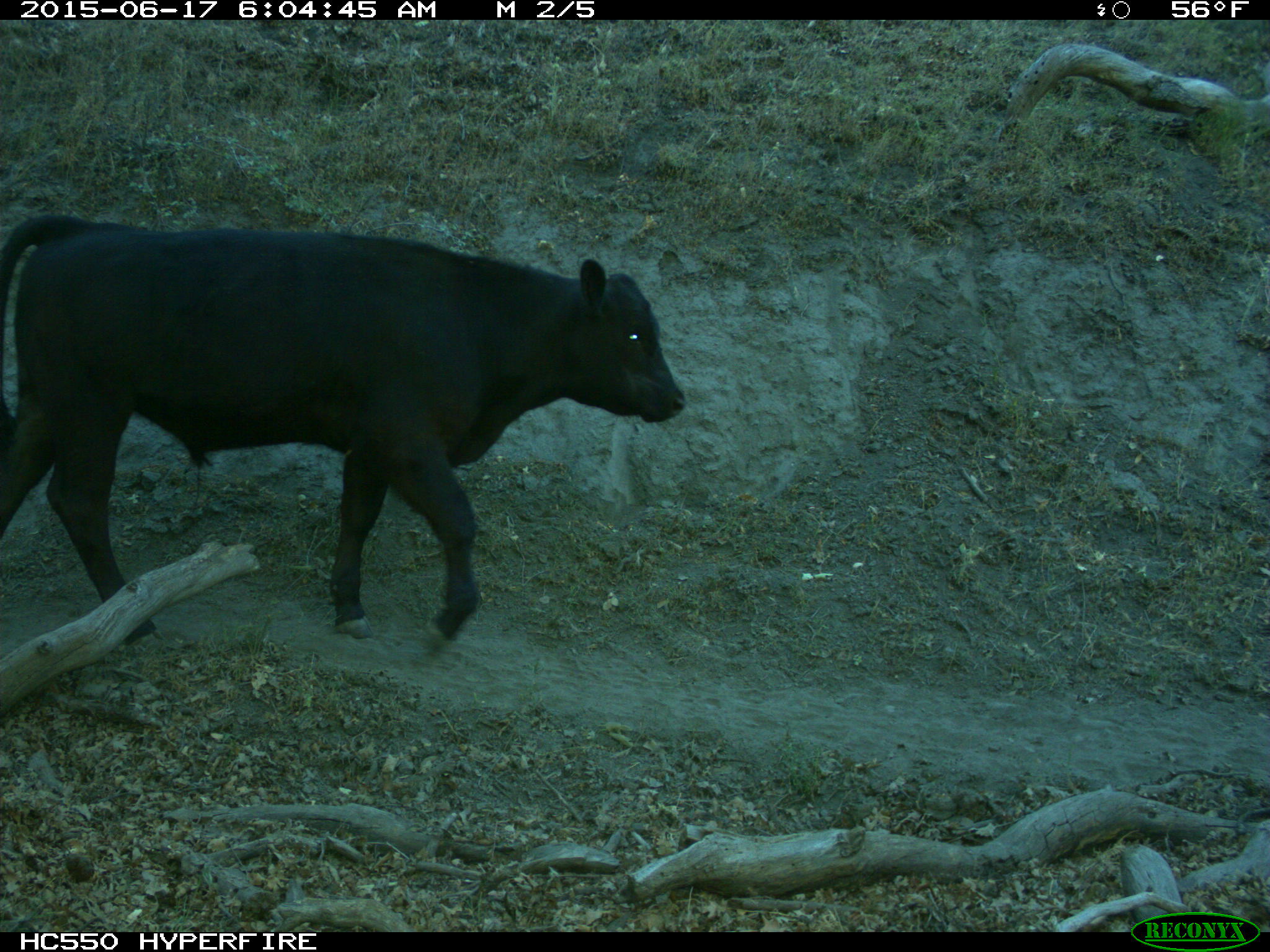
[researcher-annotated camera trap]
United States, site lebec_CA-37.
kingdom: Animalia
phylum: Chordata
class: Mammalia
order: Artiodactyla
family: Bovidae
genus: Bos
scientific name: Bos taurus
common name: domestic cow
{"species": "Bos taurus (domestic cow)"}